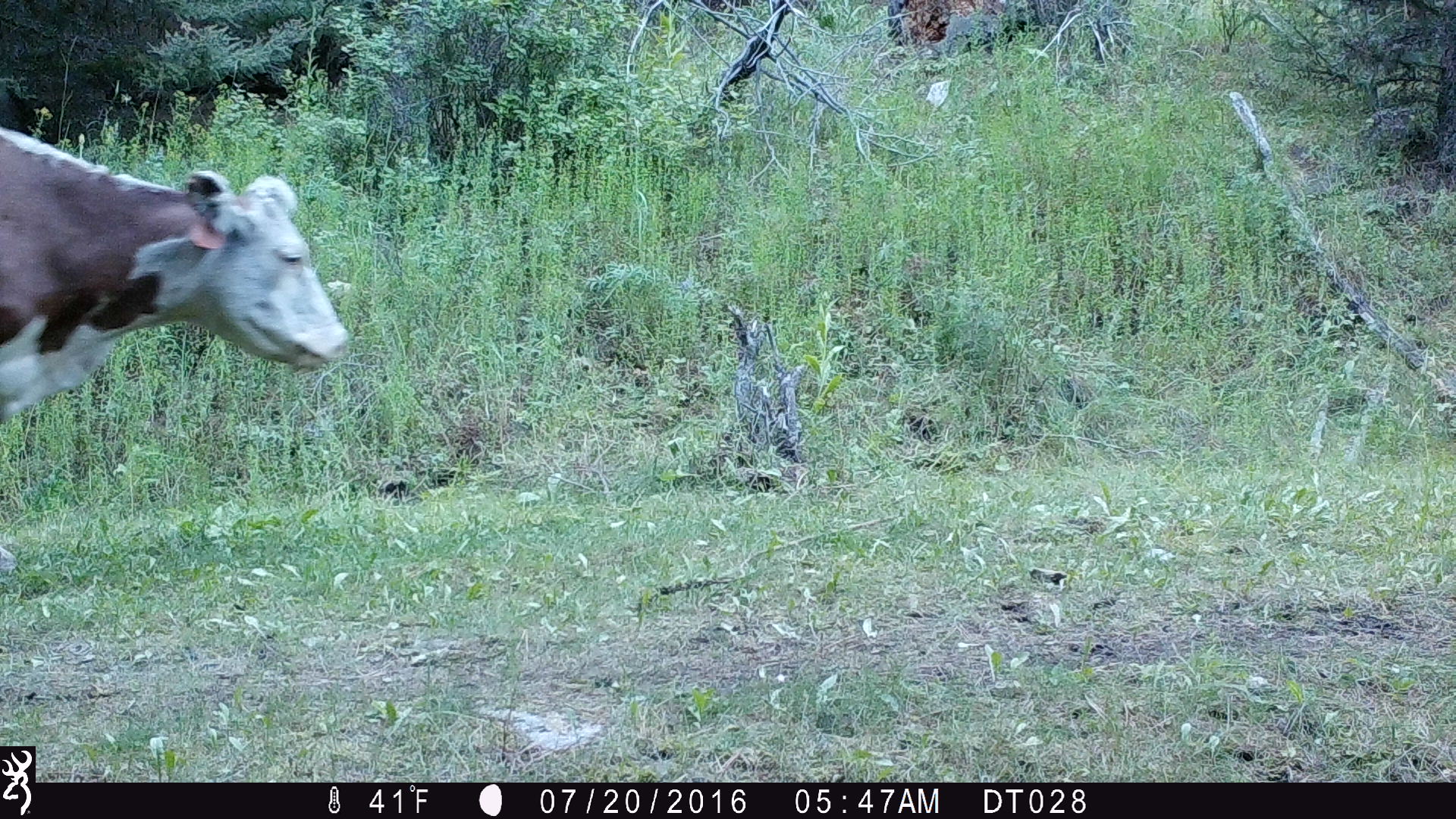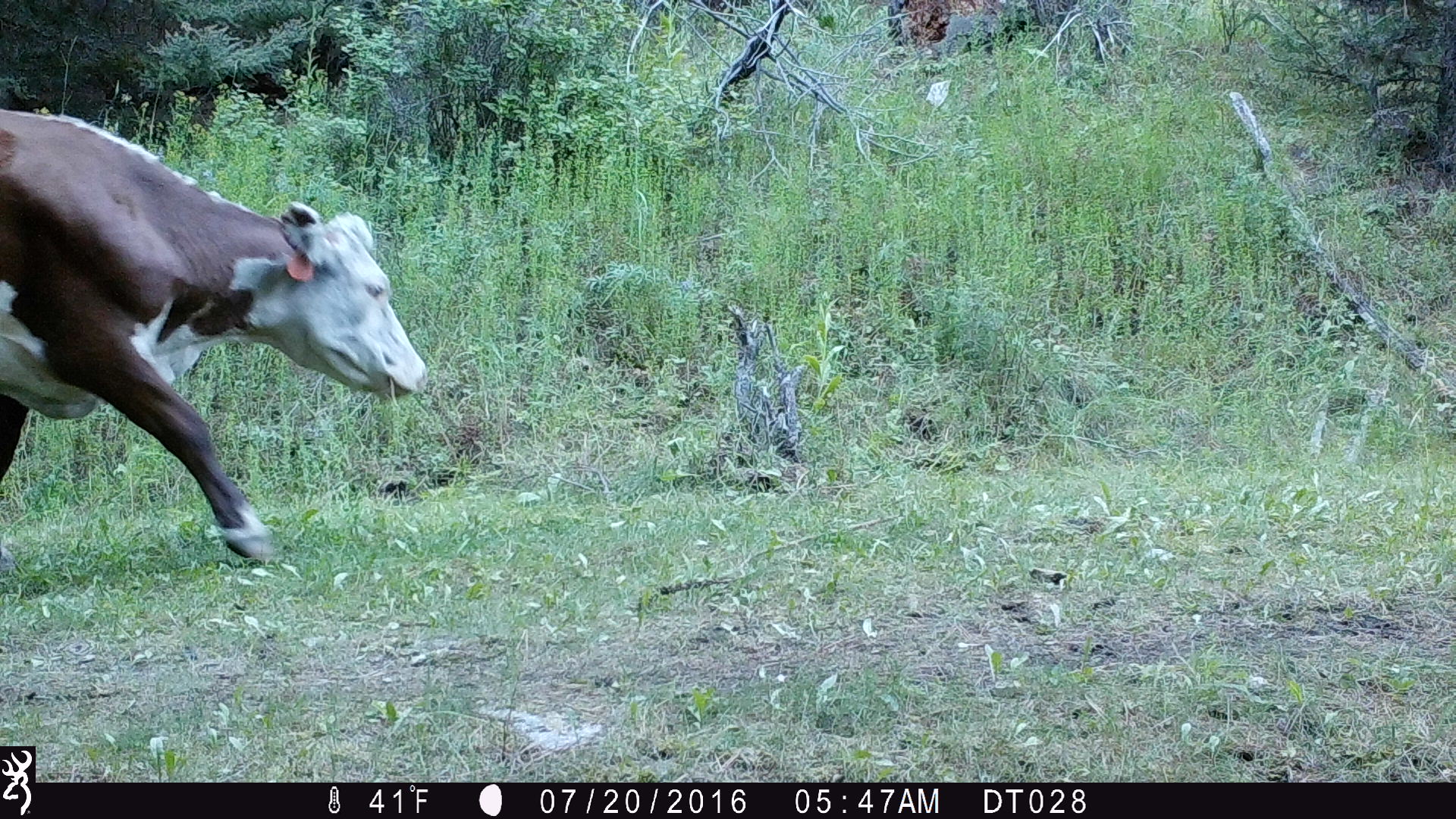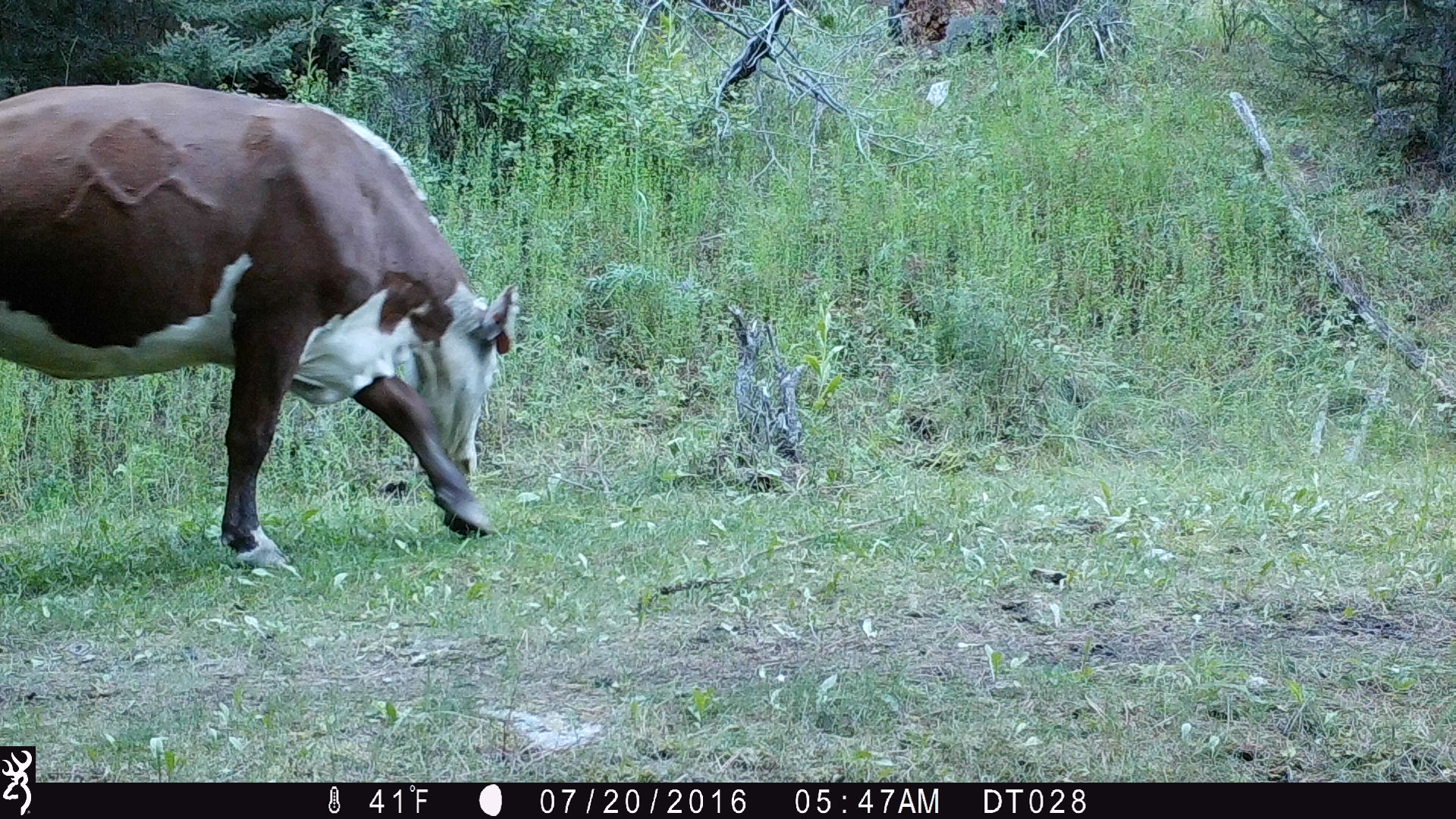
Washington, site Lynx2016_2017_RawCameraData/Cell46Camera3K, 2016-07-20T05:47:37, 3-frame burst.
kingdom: Animalia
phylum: Chordata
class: Mammalia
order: Artiodactyla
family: Bovidae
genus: Bos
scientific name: Bos taurus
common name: domestic cattle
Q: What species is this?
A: Domestic cattle (Bos taurus).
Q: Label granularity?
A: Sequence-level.